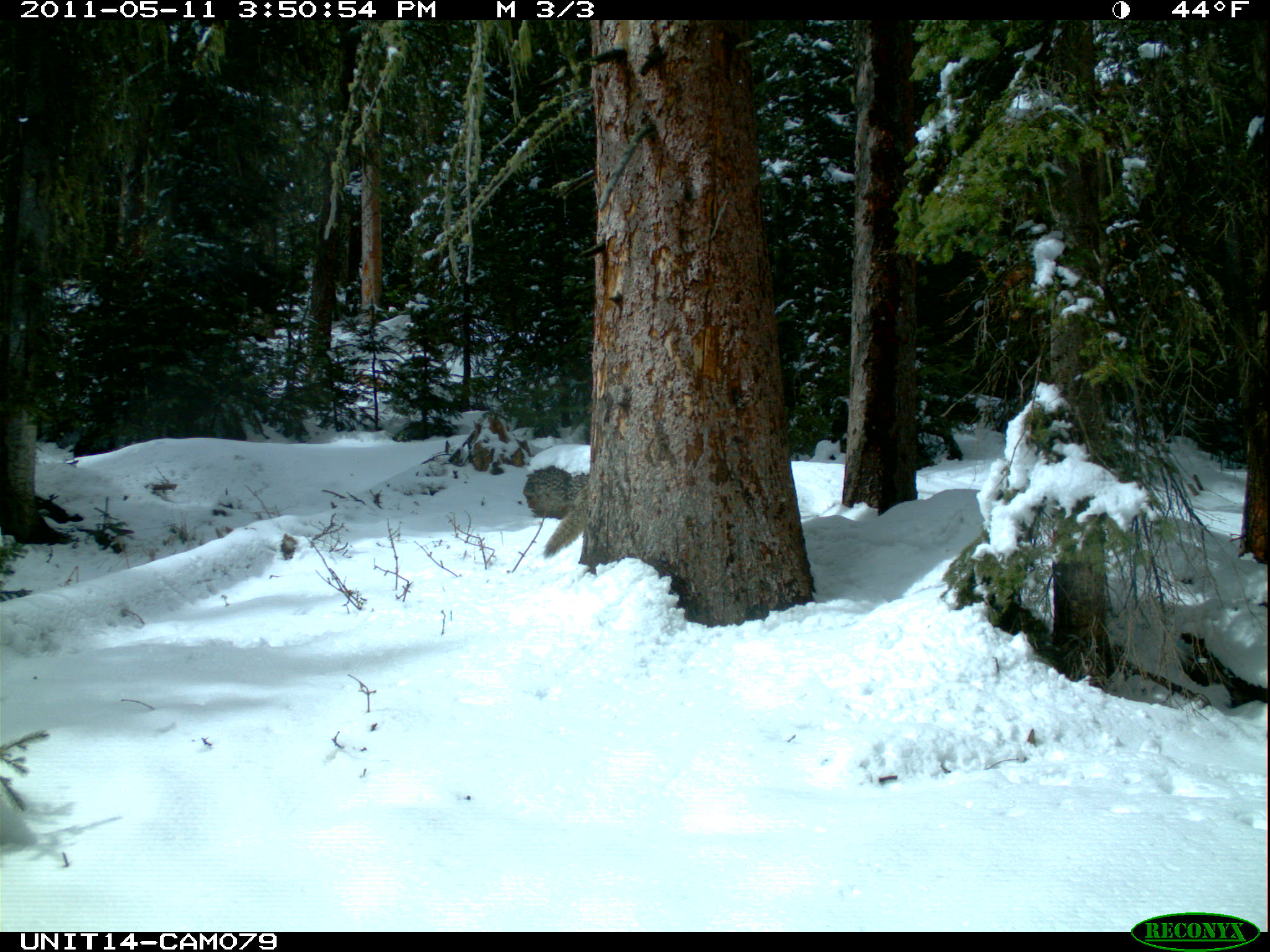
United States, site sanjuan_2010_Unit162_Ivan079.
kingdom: Animalia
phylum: Chordata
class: Mammalia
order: Carnivora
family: Canidae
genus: Canis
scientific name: Canis latrans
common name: coyote